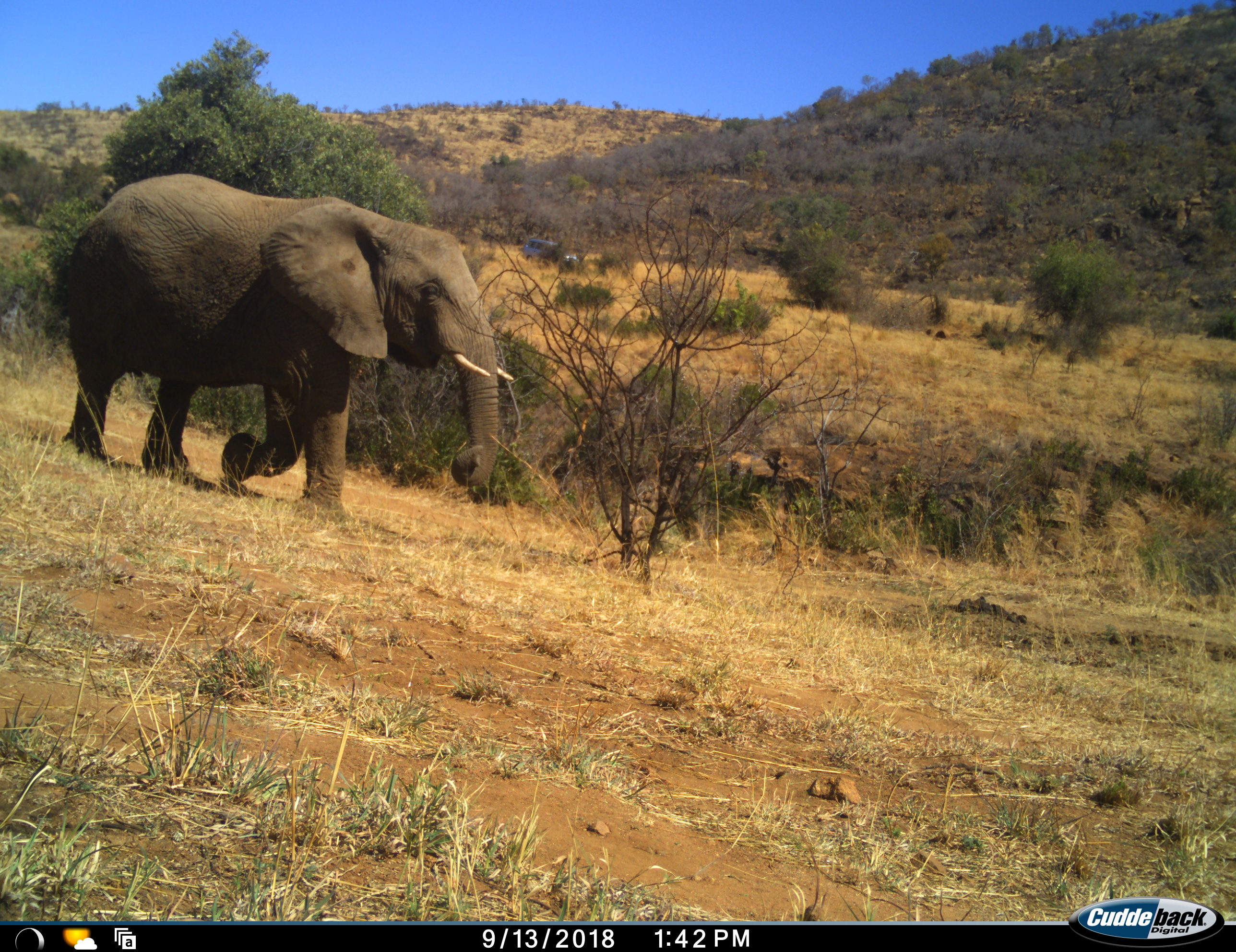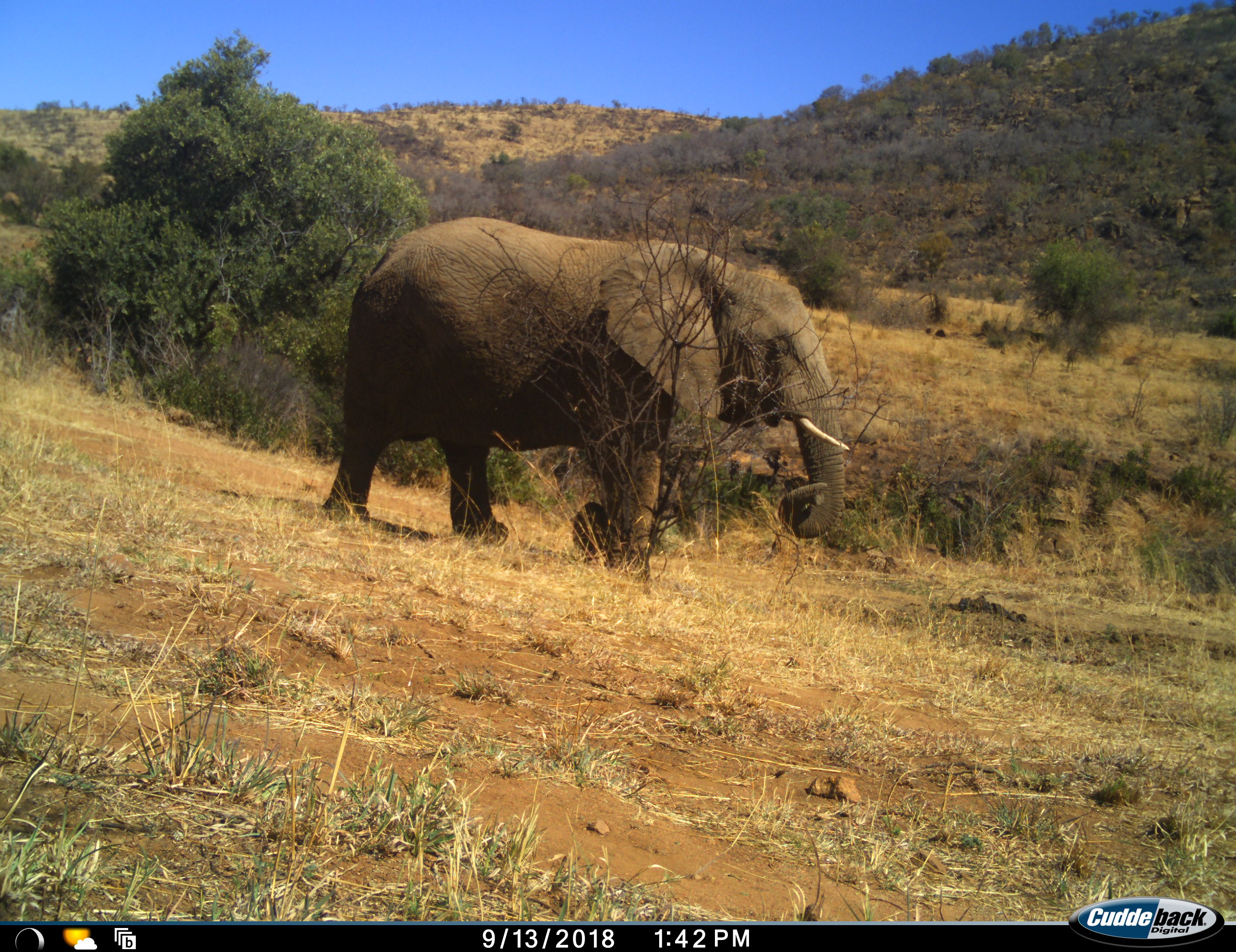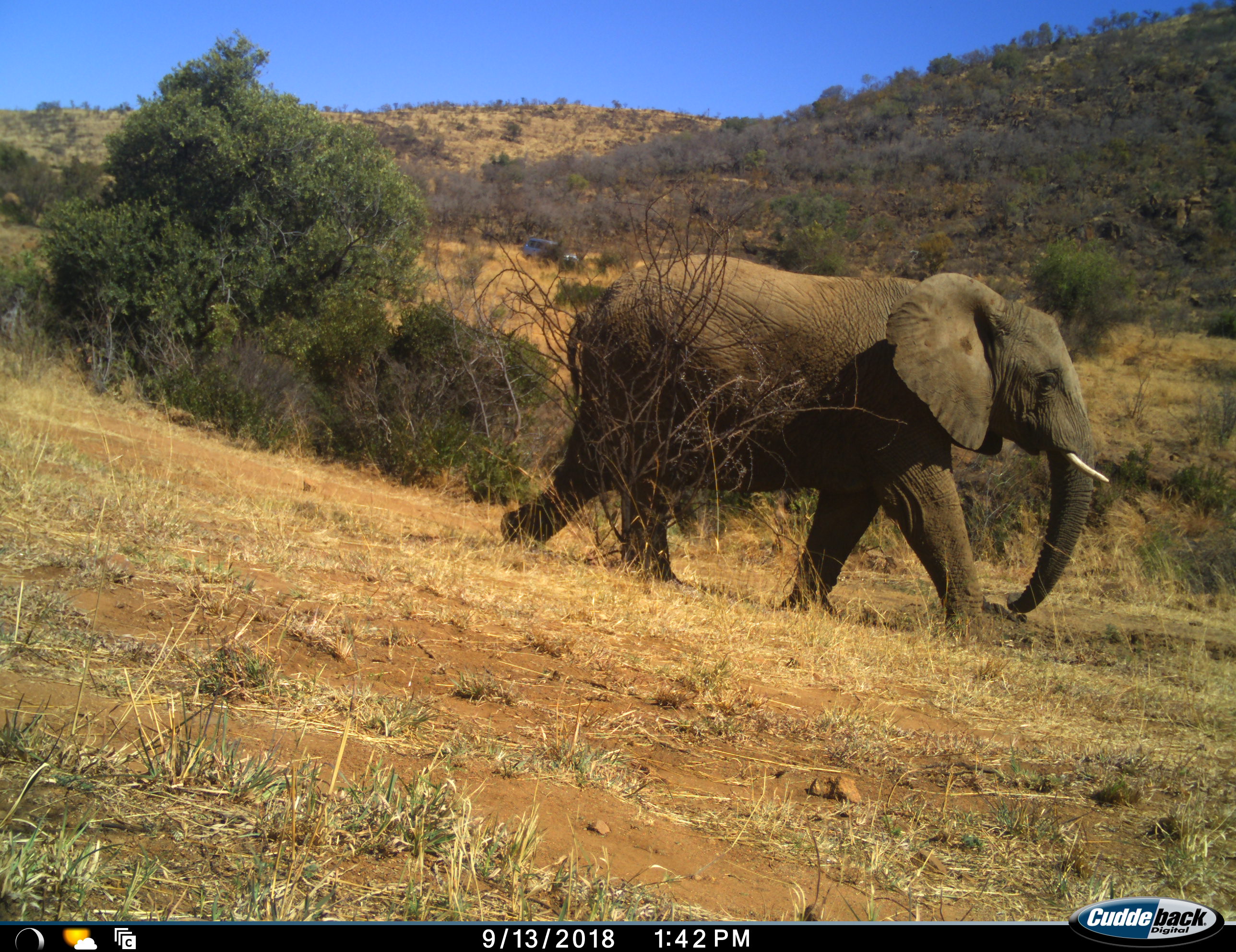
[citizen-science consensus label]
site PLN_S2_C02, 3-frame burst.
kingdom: Animalia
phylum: Chordata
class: Mammalia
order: Proboscidea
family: Elephantidae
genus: Loxodonta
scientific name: Loxodonta africana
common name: african bush elephant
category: elephant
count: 1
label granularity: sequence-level